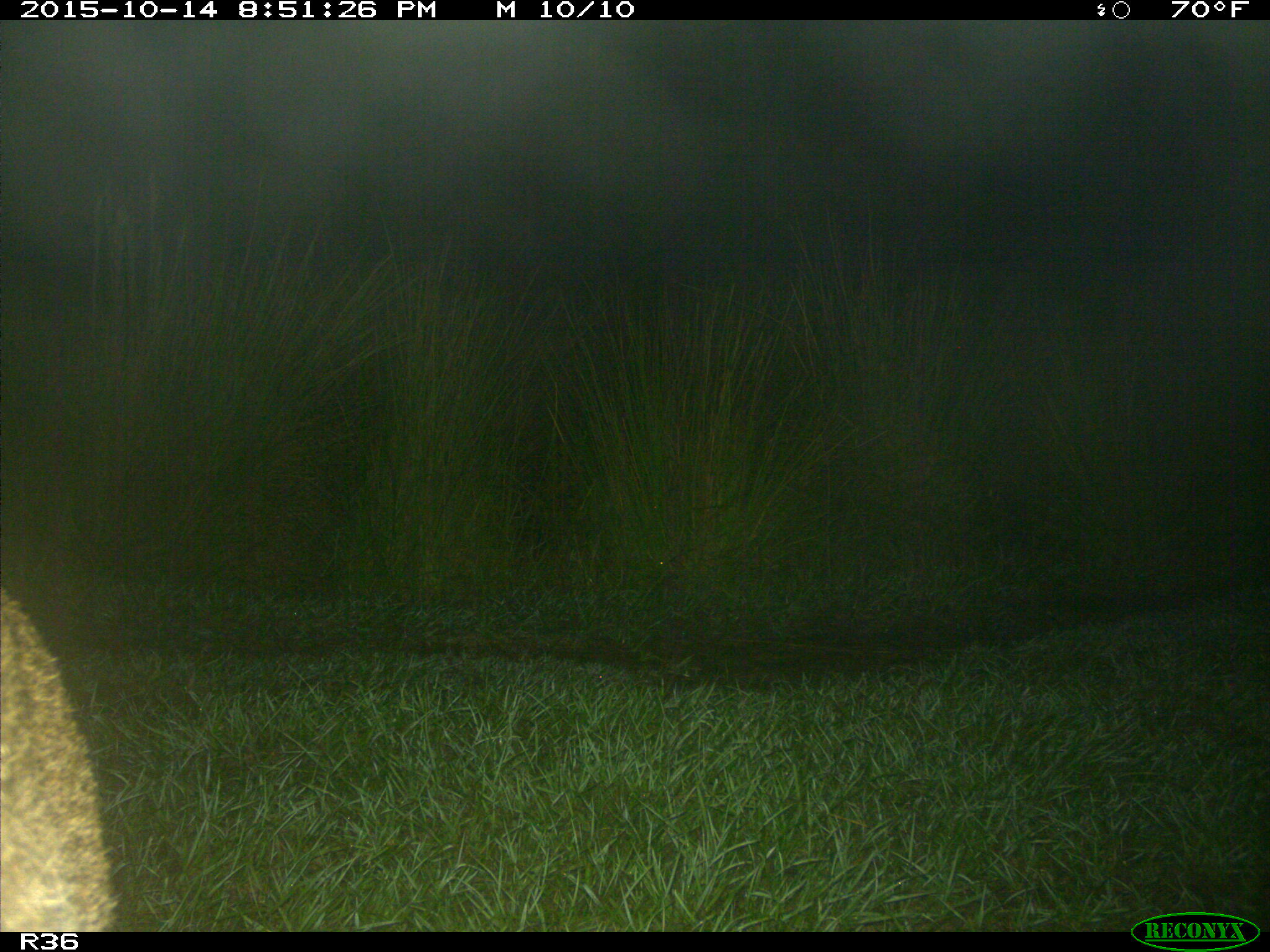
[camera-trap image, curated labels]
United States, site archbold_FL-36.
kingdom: Animalia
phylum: Chordata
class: Mammalia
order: Carnivora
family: Felidae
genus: Lynx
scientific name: Lynx rufus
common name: bobcat